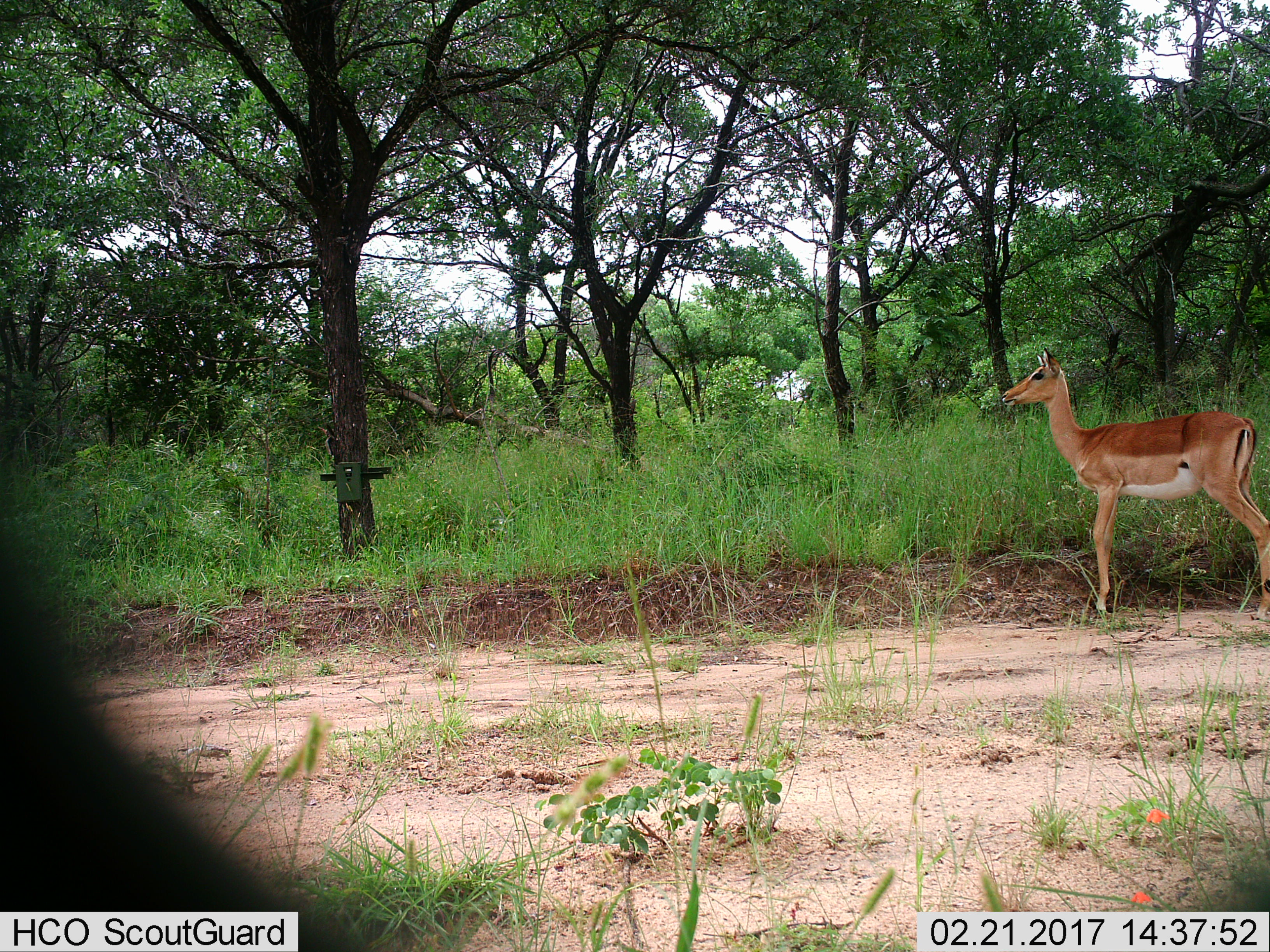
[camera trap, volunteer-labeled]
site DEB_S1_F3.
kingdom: Animalia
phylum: Chordata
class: Mammalia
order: Artiodactyla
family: Bovidae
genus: Aepyceros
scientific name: Aepyceros melampus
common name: impala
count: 1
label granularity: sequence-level